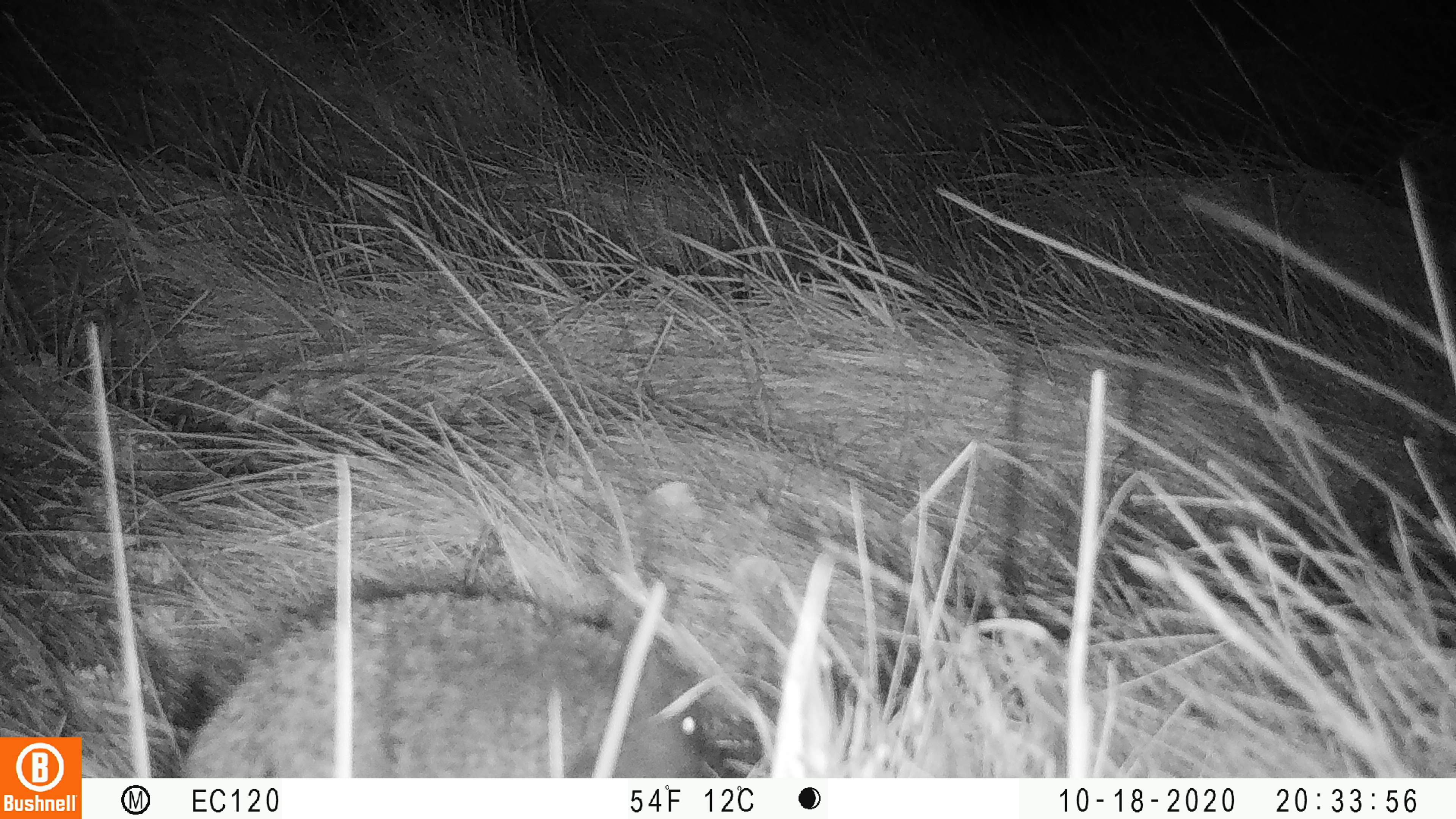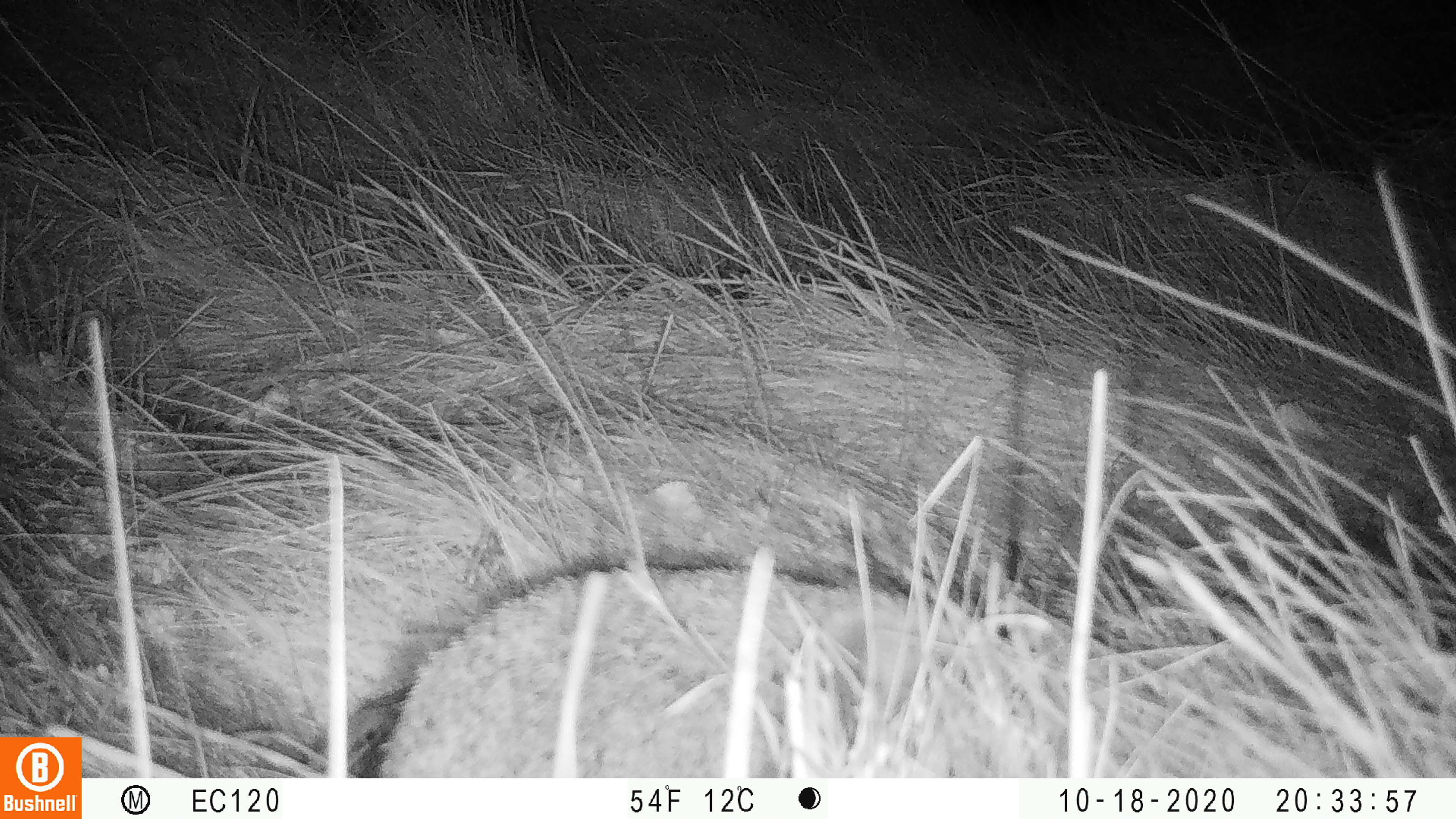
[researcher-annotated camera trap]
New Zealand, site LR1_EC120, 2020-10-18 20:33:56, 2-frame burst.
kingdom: Animalia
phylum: Chordata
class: Mammalia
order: Eulipotyphla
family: Erinaceidae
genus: Erinaceus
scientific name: Erinaceus europaeus europaeus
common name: european hedgehog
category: hedgehog